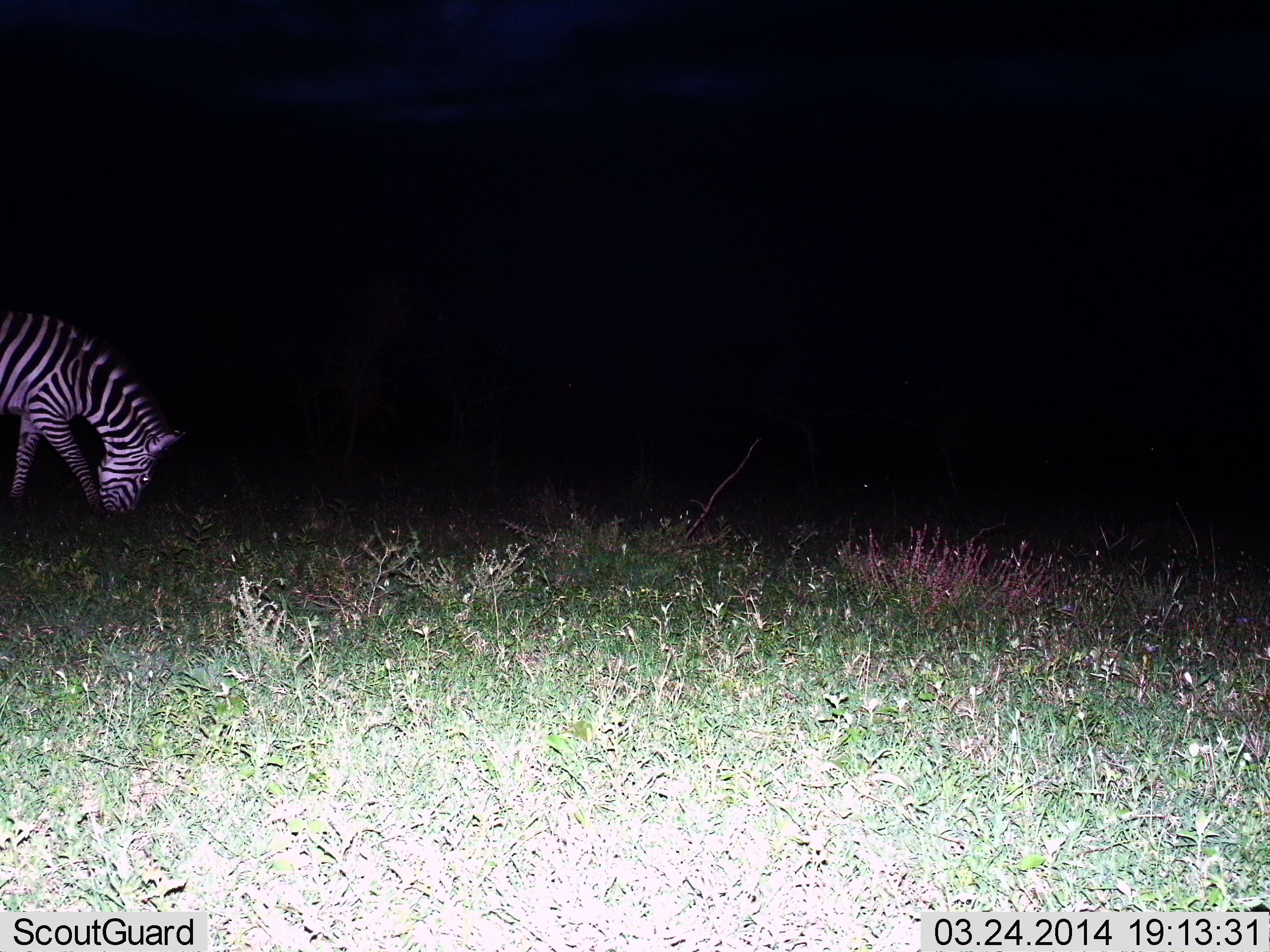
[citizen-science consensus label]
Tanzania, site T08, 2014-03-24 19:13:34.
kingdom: Animalia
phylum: Chordata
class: Mammalia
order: Perissodactyla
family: Equidae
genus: Equus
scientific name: Equus quagga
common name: plains zebra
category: zebra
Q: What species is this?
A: Zebra (plains zebra) (Equus quagga).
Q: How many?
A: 1.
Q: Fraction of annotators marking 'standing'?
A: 20%.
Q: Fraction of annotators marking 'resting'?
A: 0%.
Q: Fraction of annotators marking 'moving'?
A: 10%.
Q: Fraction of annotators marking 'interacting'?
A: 0%.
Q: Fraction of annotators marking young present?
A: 0%.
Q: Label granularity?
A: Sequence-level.